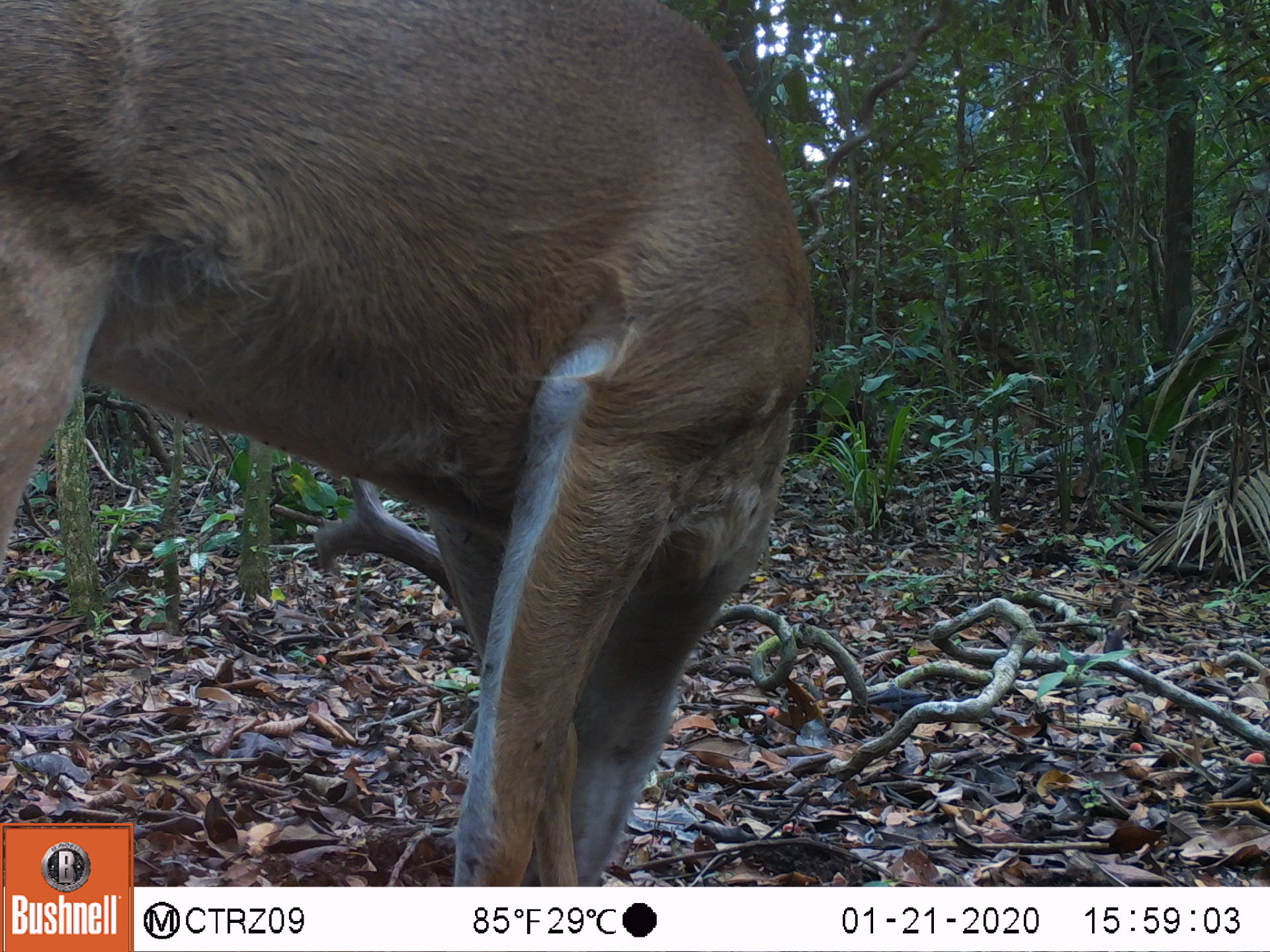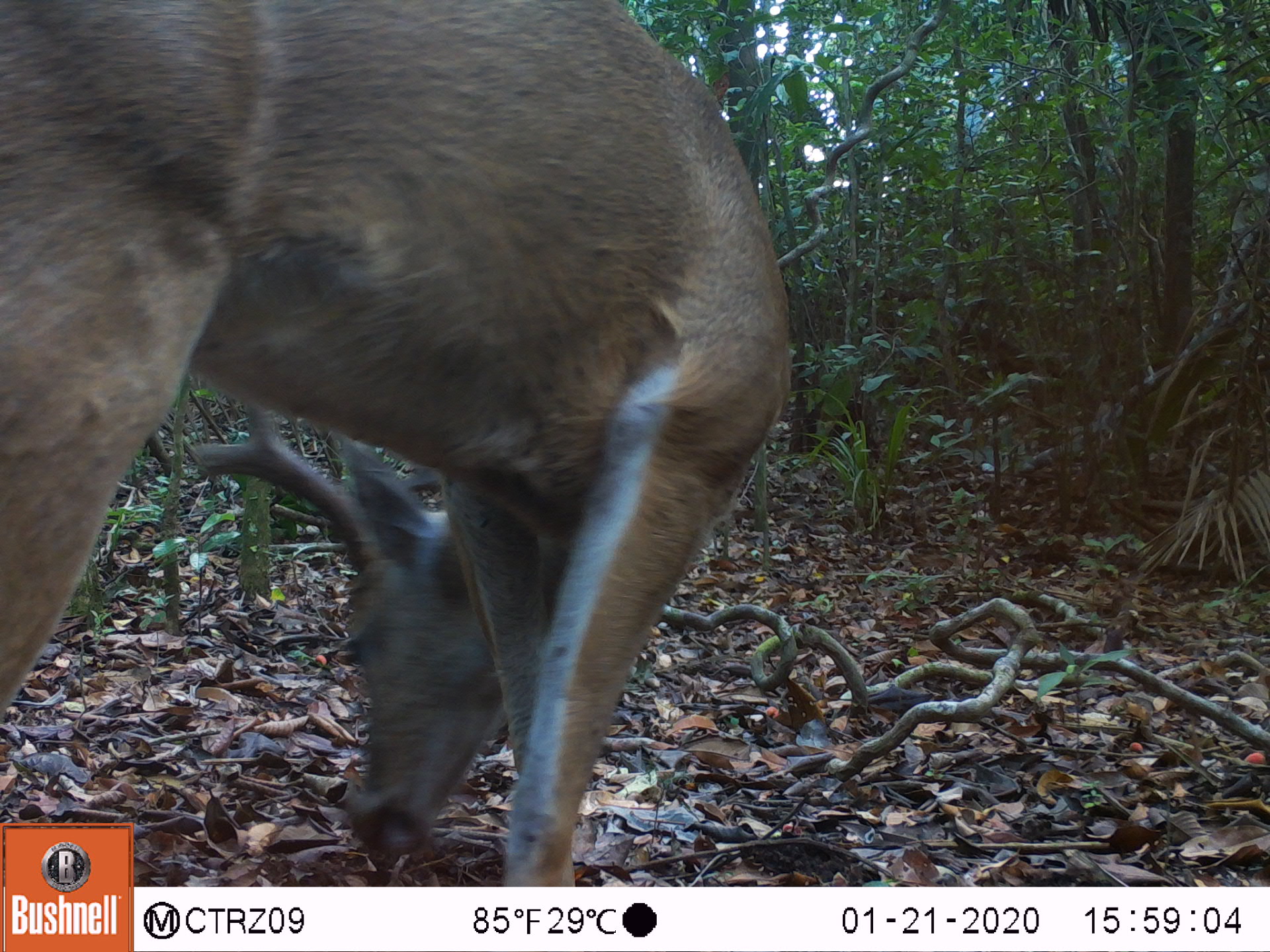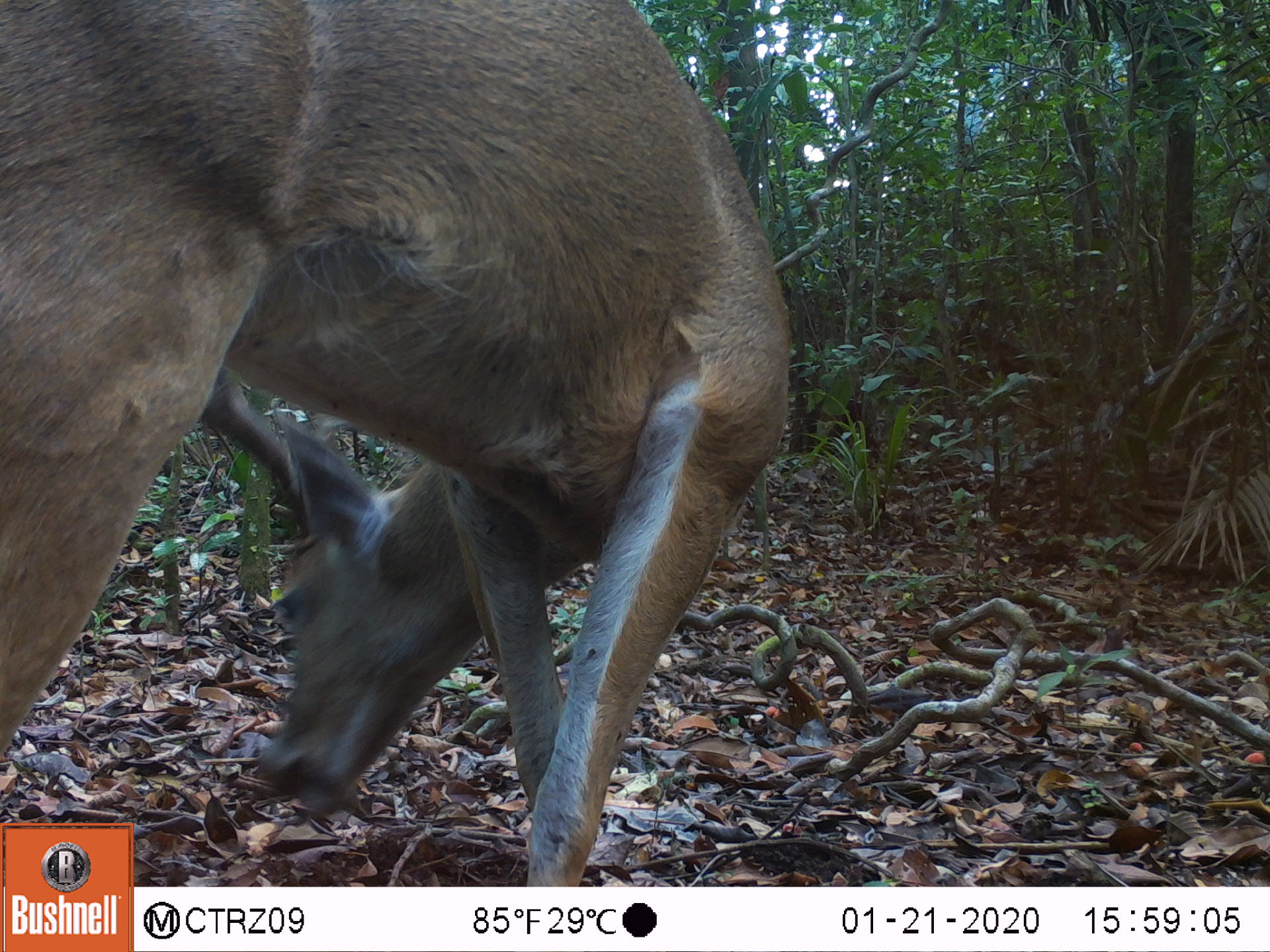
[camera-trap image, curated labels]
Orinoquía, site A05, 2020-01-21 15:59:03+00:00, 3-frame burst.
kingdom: Animalia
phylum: Chordata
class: Mammalia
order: Artiodactyla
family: Cervidae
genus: Odocoileus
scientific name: Odocoileus virginianus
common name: white-tailed deer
White-tailed deer (Odocoileus virginianus).